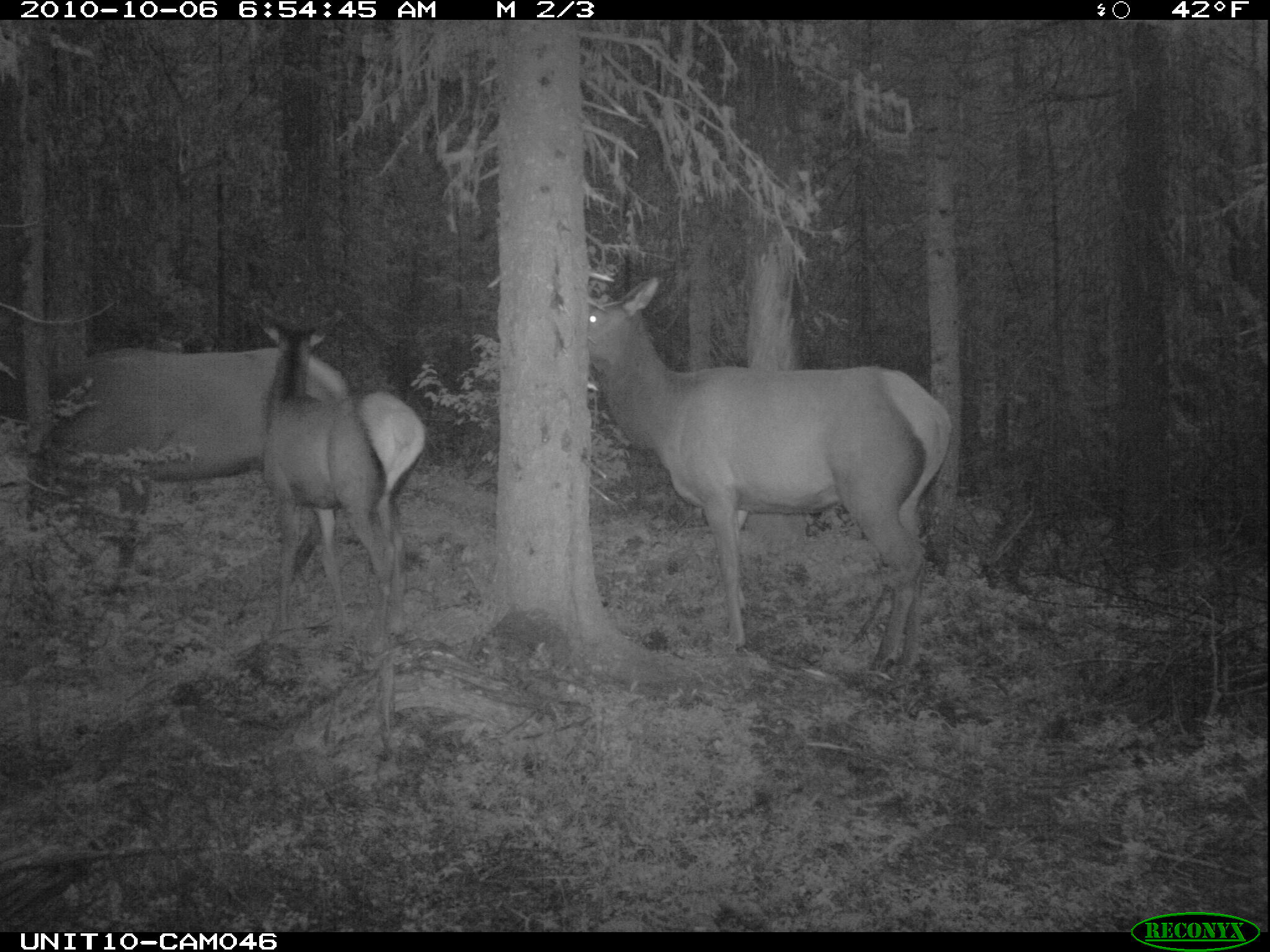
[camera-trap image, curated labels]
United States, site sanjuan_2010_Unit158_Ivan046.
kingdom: Animalia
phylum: Chordata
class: Mammalia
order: Artiodactyla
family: Cervidae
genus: Cervus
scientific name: Cervus elaphus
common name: red deer